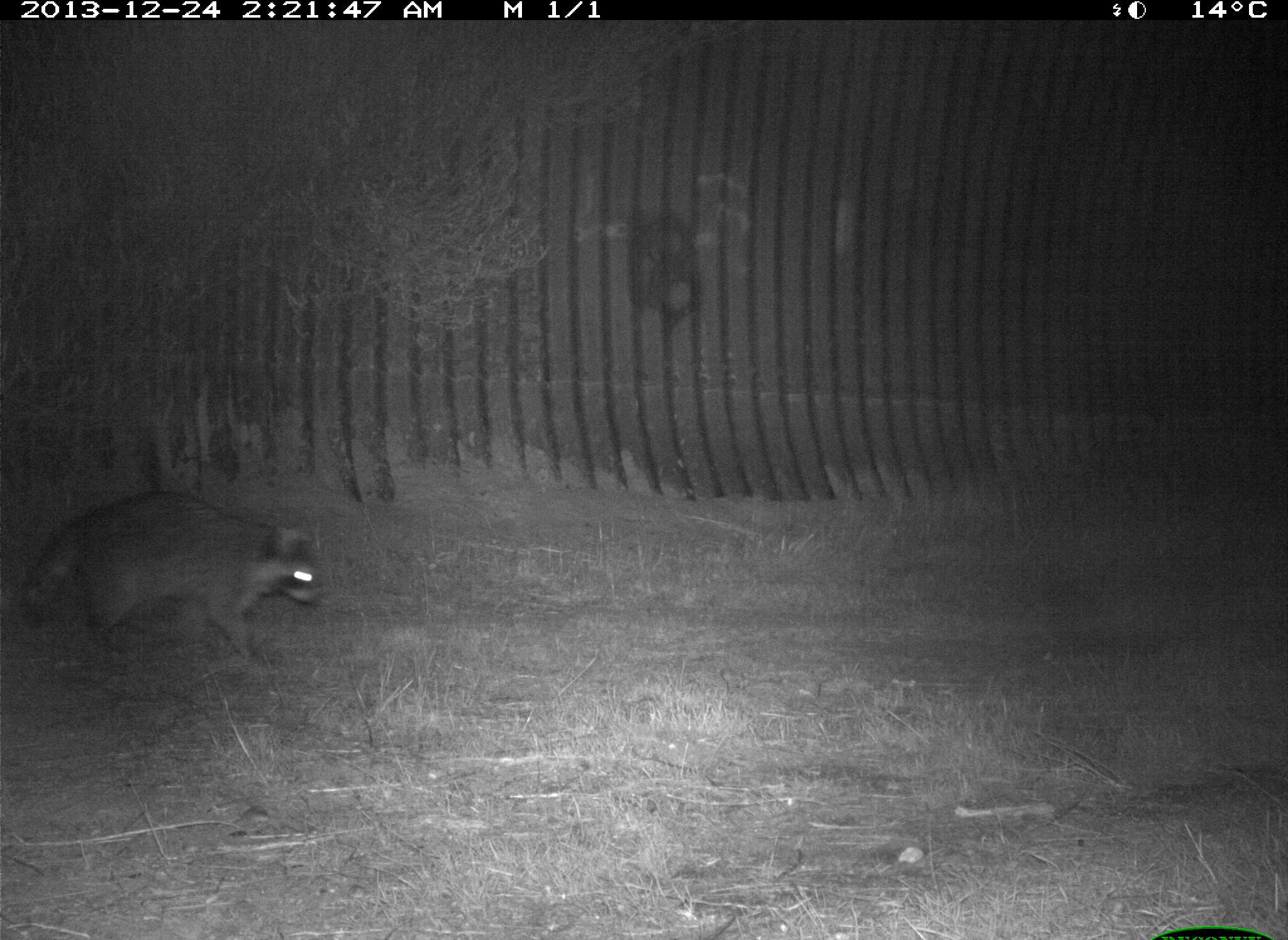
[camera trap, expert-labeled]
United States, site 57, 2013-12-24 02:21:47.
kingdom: Animalia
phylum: Chordata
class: Mammalia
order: Carnivora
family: Procyonidae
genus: Procyon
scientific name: Procyon lotor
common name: raccoon